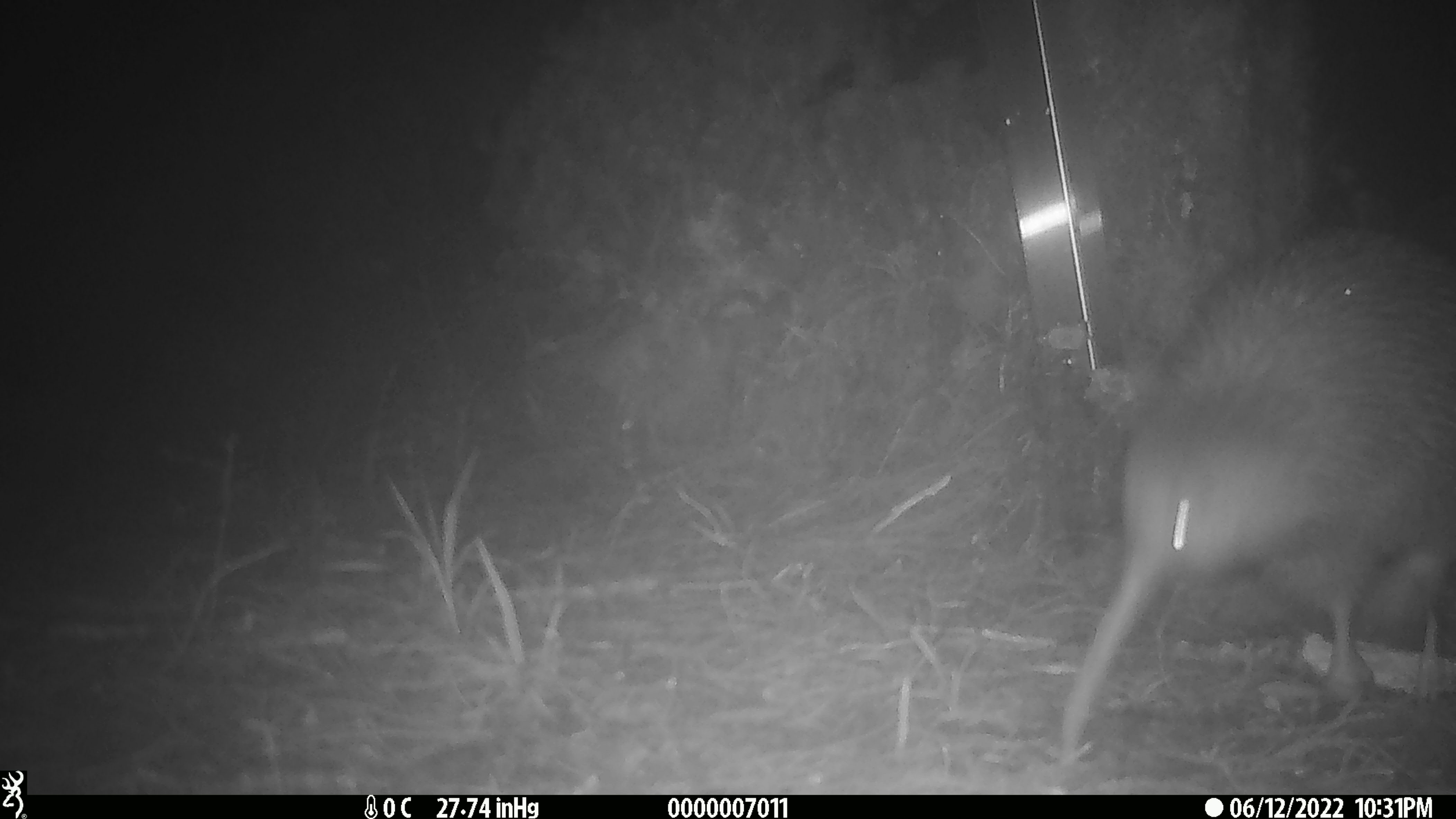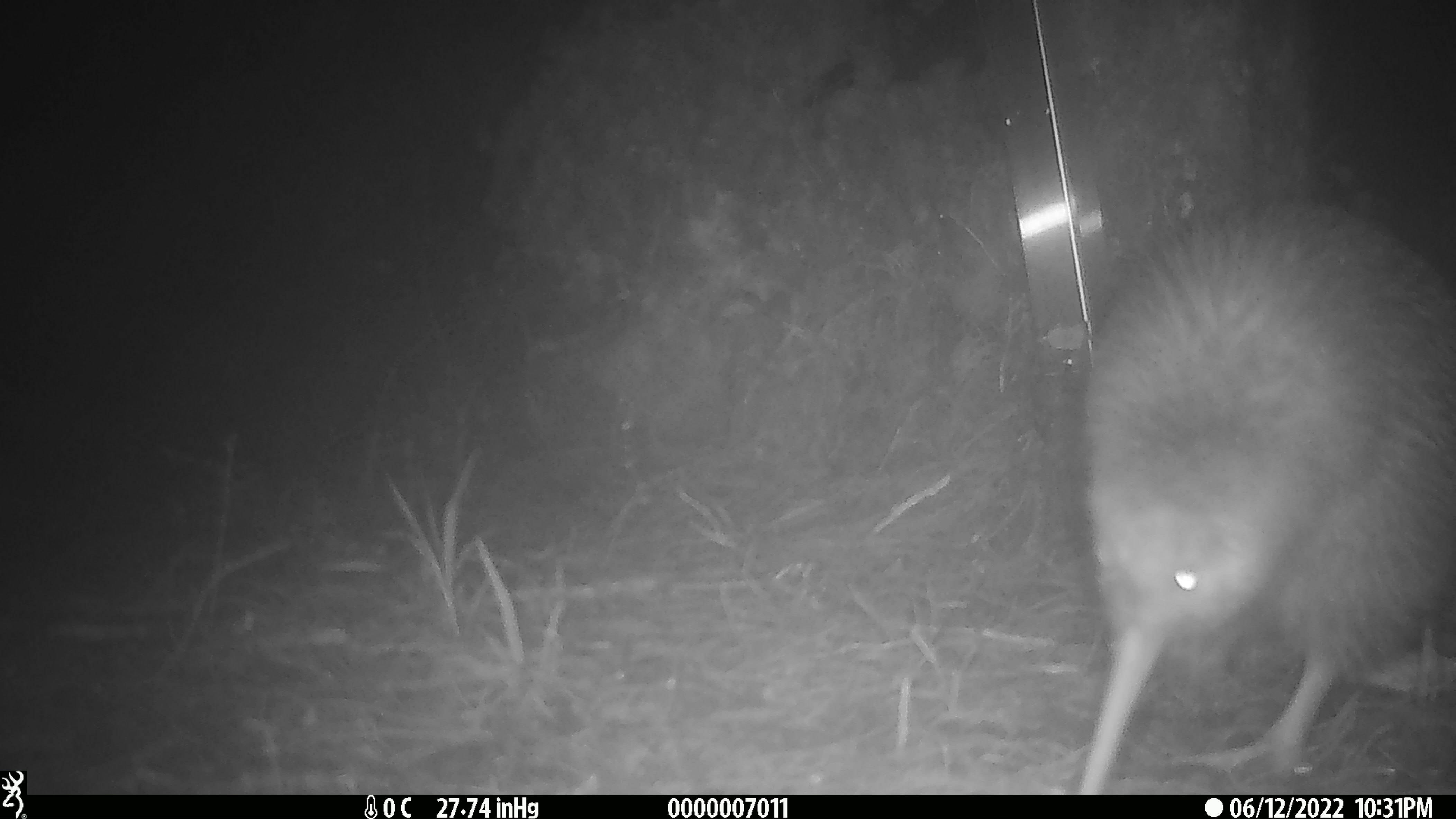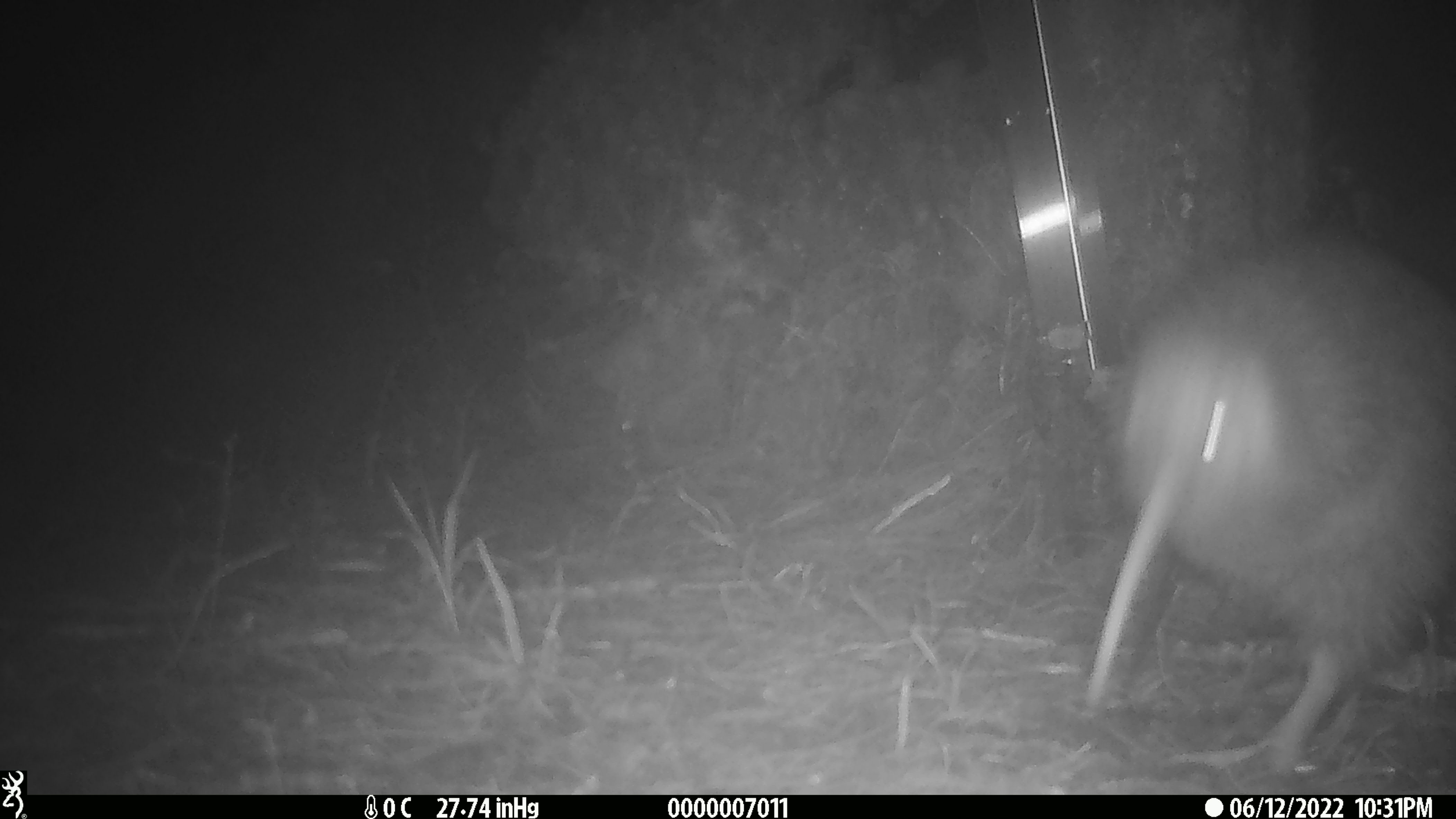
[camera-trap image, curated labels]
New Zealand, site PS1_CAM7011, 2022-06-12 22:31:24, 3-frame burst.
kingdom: Animalia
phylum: Chordata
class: Aves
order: Apterygiformes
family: Apterygidae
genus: Apteryx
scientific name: Apteryx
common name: kiwi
Kiwi (Apteryx).